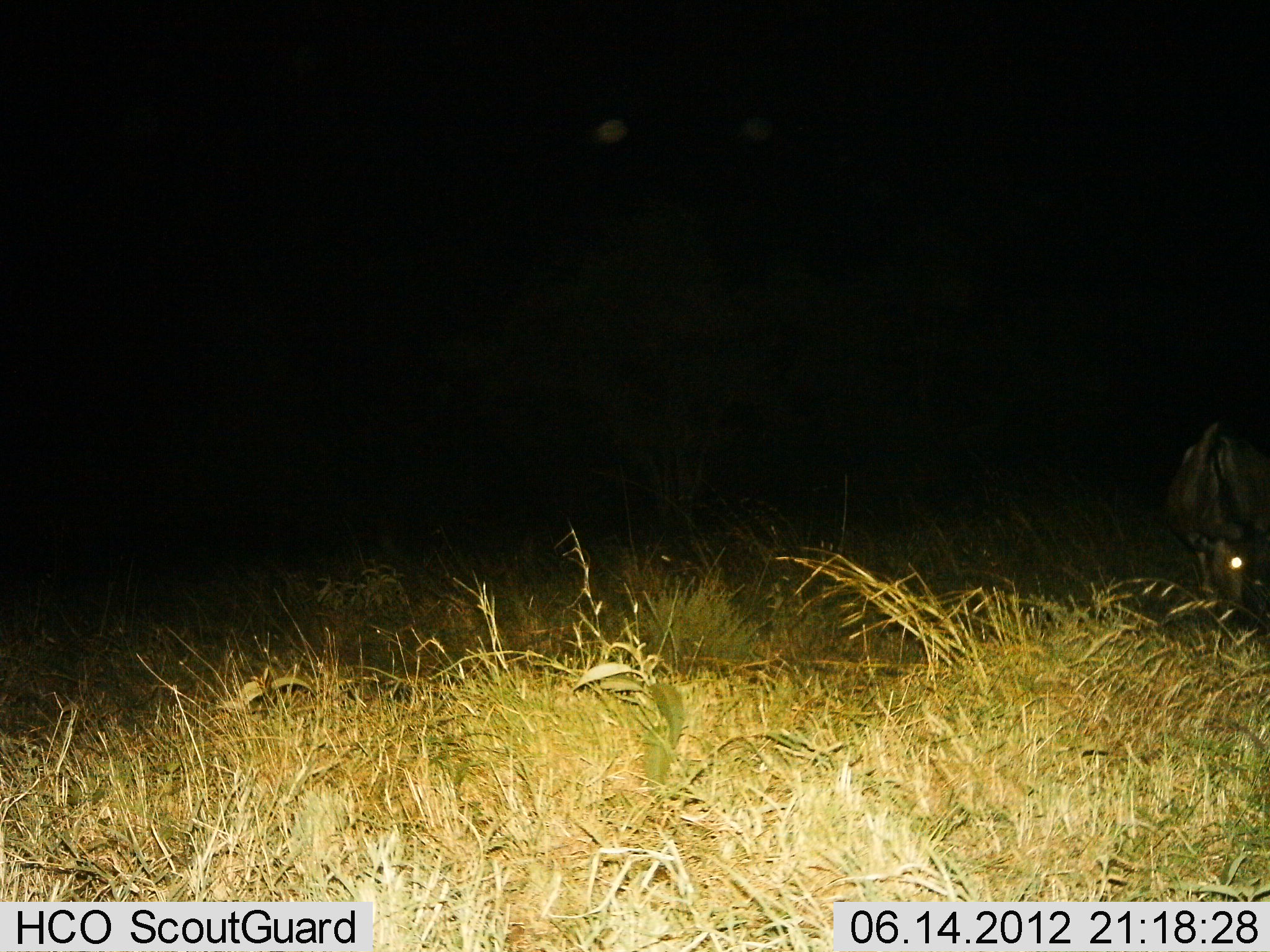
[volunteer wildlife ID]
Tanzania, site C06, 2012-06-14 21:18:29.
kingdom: Animalia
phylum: Chordata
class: Mammalia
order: Artiodactyla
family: Bovidae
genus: Connochaetes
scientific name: Connochaetes taurinus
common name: blue wildebeest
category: wildebeest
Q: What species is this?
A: Wildebeest (blue wildebeest) (Connochaetes taurinus).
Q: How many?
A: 1.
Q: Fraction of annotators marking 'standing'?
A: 30%.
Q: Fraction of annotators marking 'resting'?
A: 0%.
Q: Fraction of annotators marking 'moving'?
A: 0%.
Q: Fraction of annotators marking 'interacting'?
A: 0%.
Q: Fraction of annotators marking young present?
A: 0%.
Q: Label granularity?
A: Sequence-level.